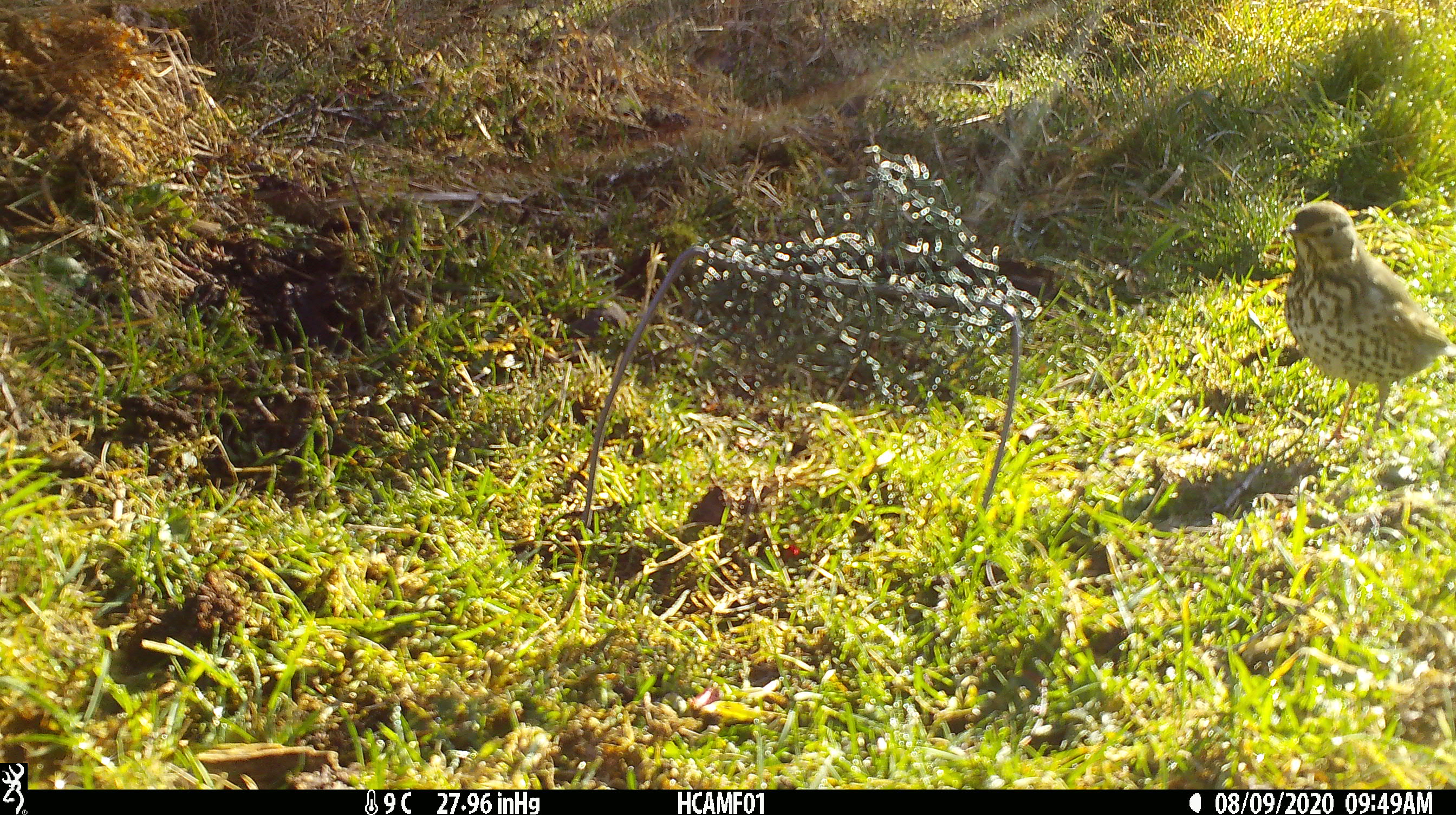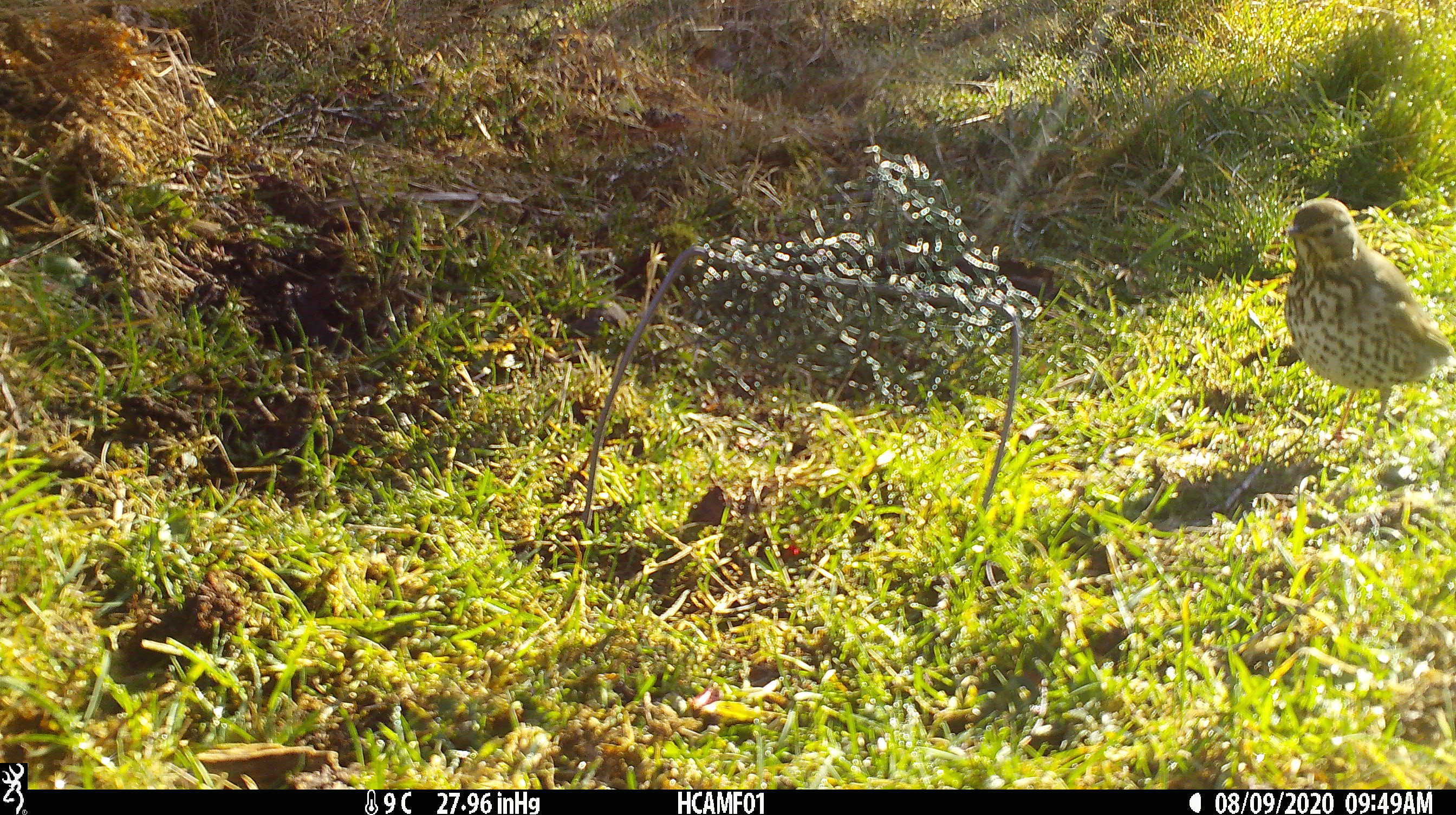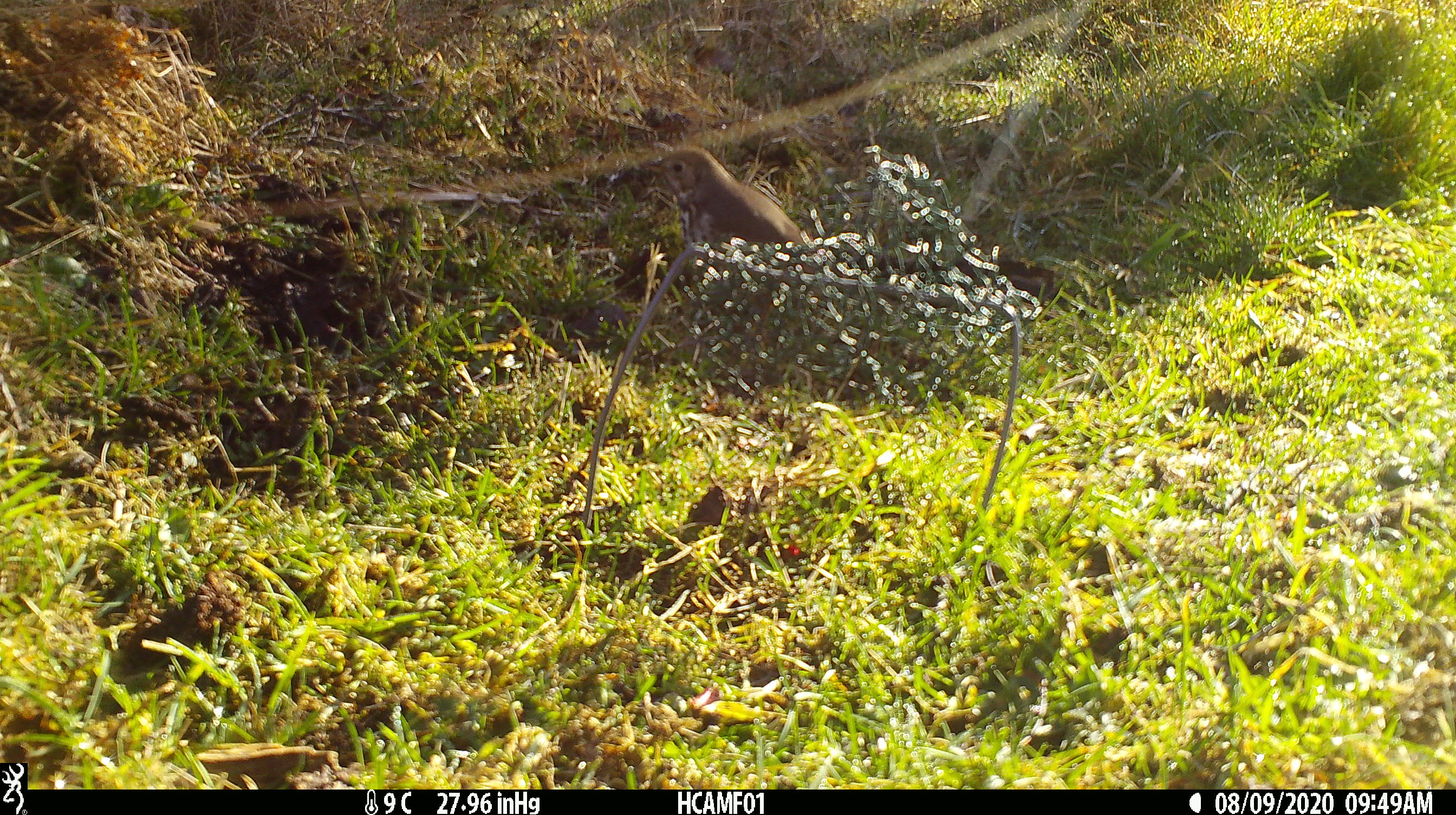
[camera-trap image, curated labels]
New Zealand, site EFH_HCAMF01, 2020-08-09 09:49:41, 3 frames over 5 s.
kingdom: Animalia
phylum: Chordata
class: Aves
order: Passeriformes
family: Turdidae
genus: Turdus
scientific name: Turdus philomelos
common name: song thrush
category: thrush